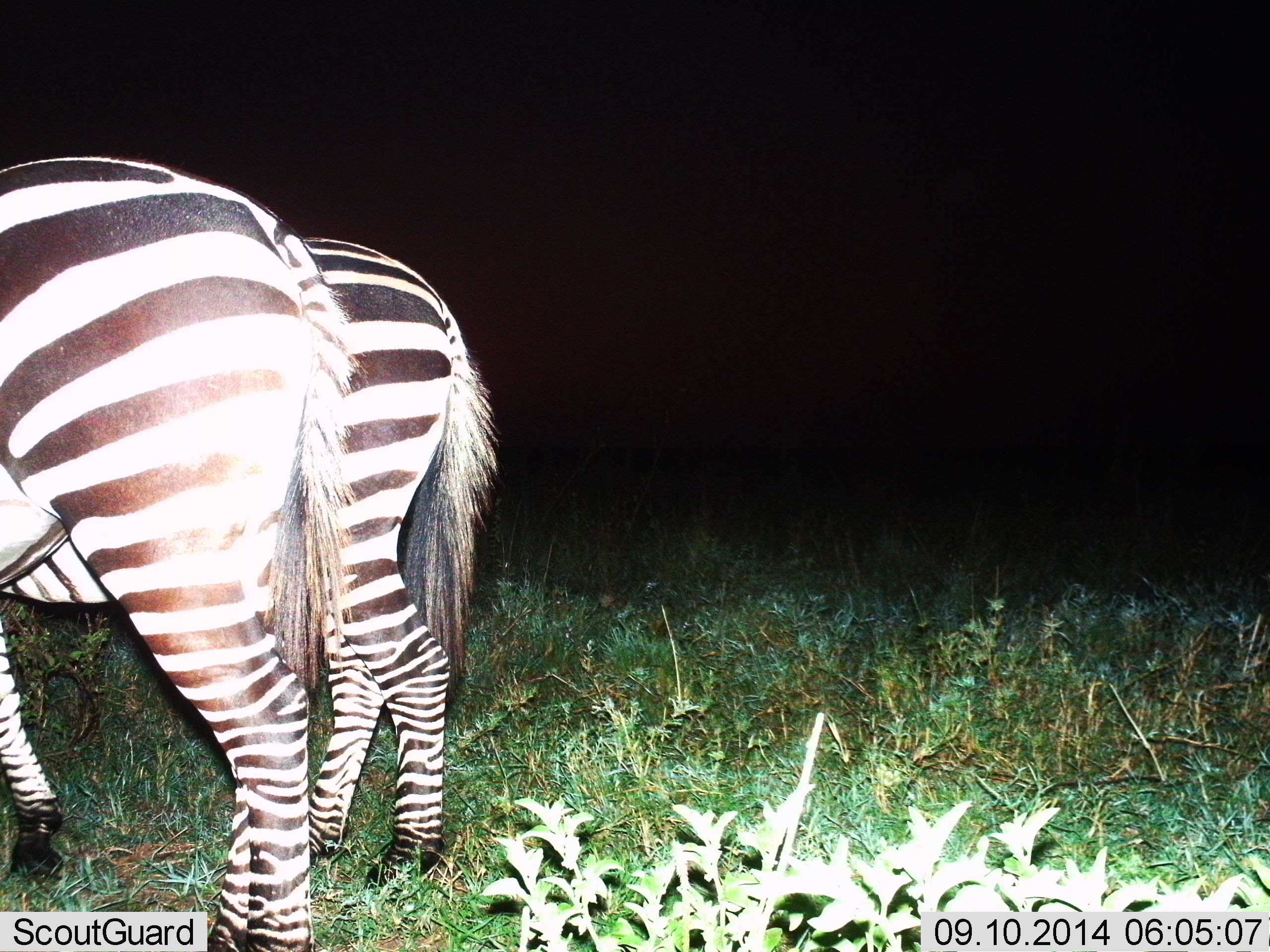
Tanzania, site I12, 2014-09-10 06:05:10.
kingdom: Animalia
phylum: Chordata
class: Mammalia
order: Perissodactyla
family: Equidae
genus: Equus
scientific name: Equus quagga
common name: plains zebra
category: zebra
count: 2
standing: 100%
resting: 0%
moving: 0%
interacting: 0%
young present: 0%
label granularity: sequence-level